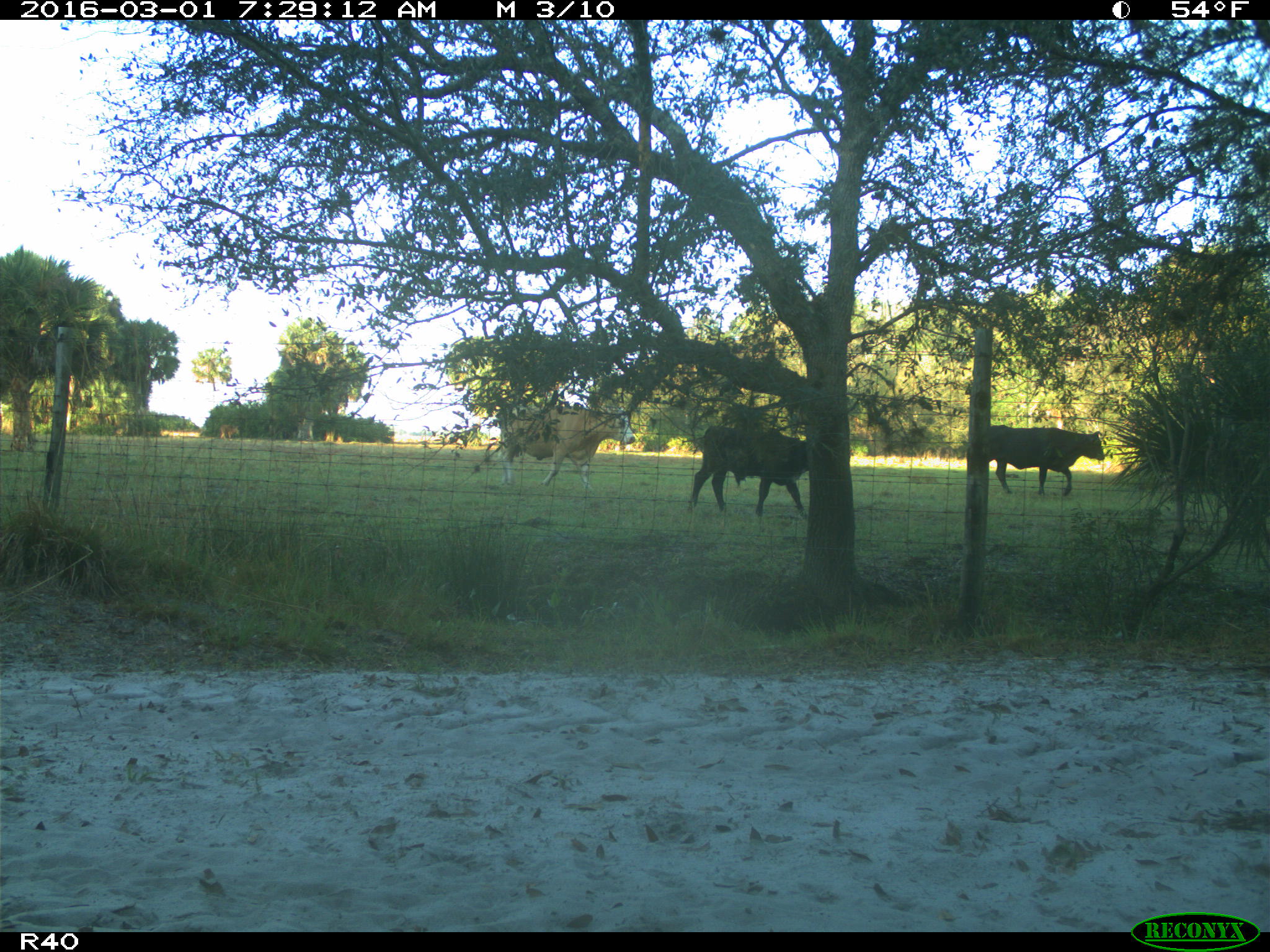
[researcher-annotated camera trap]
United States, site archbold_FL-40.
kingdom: Animalia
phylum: Chordata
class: Mammalia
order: Artiodactyla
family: Bovidae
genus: Bos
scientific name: Bos taurus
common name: domestic cow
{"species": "Bos taurus (domestic cow)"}